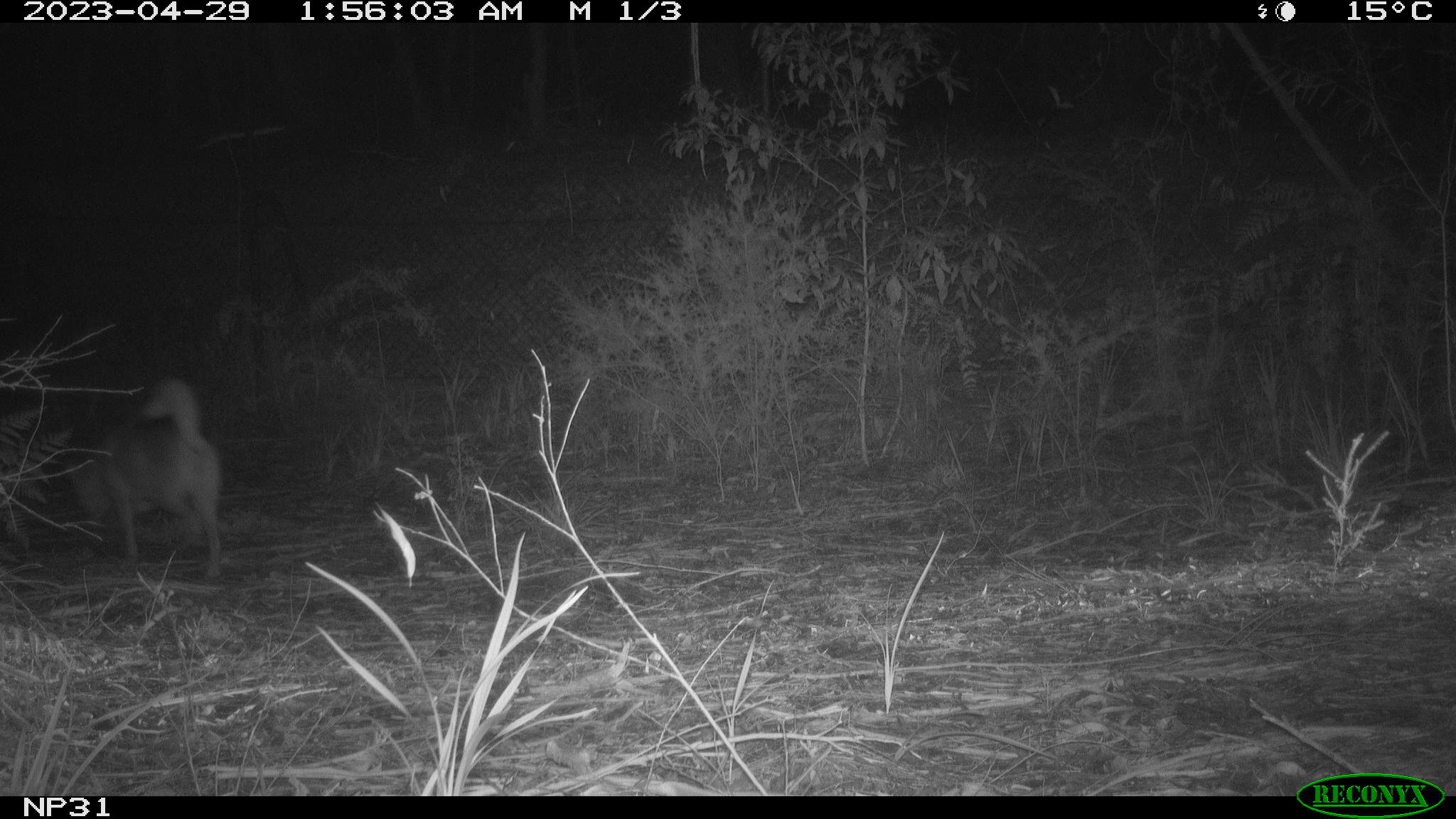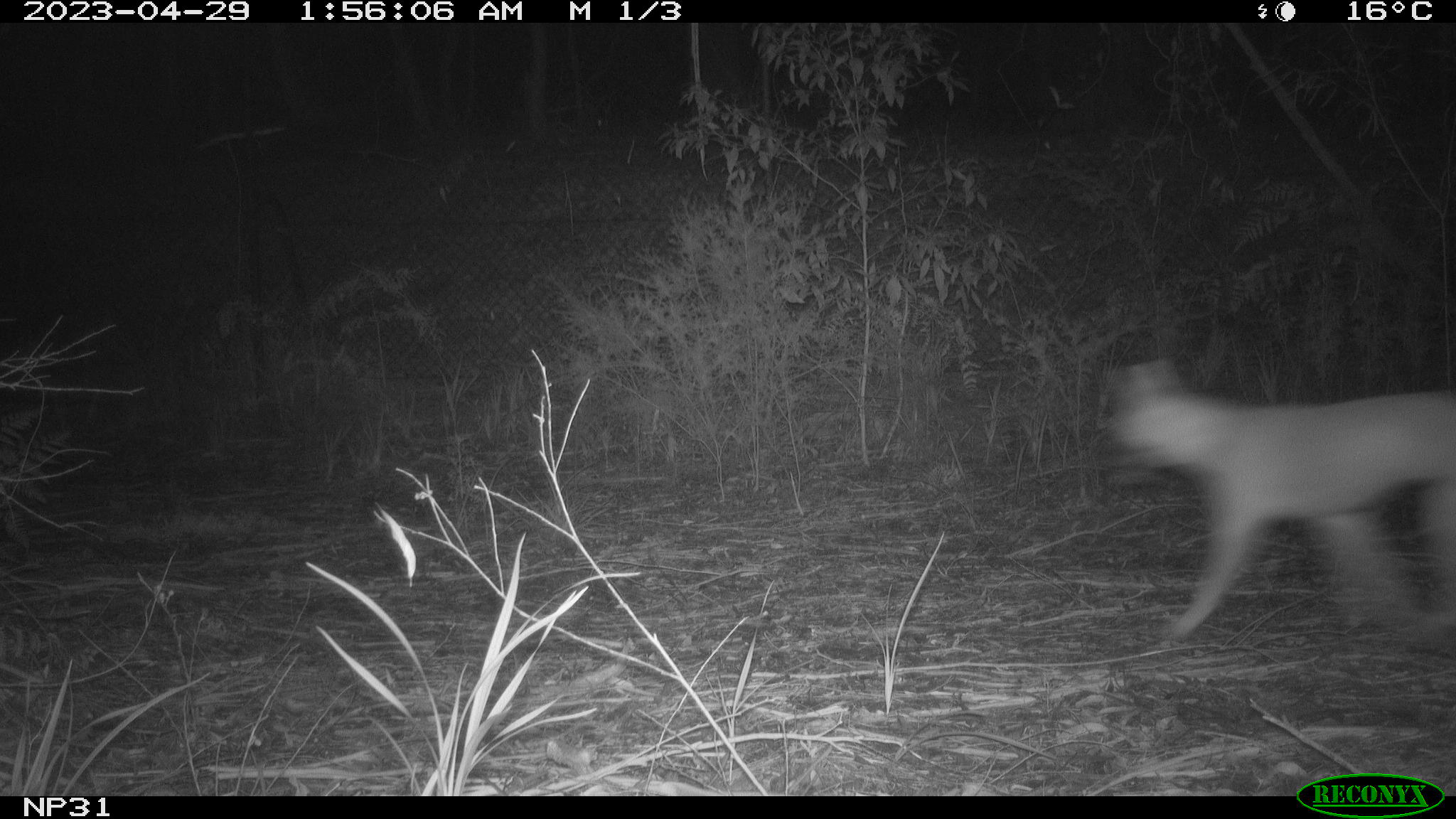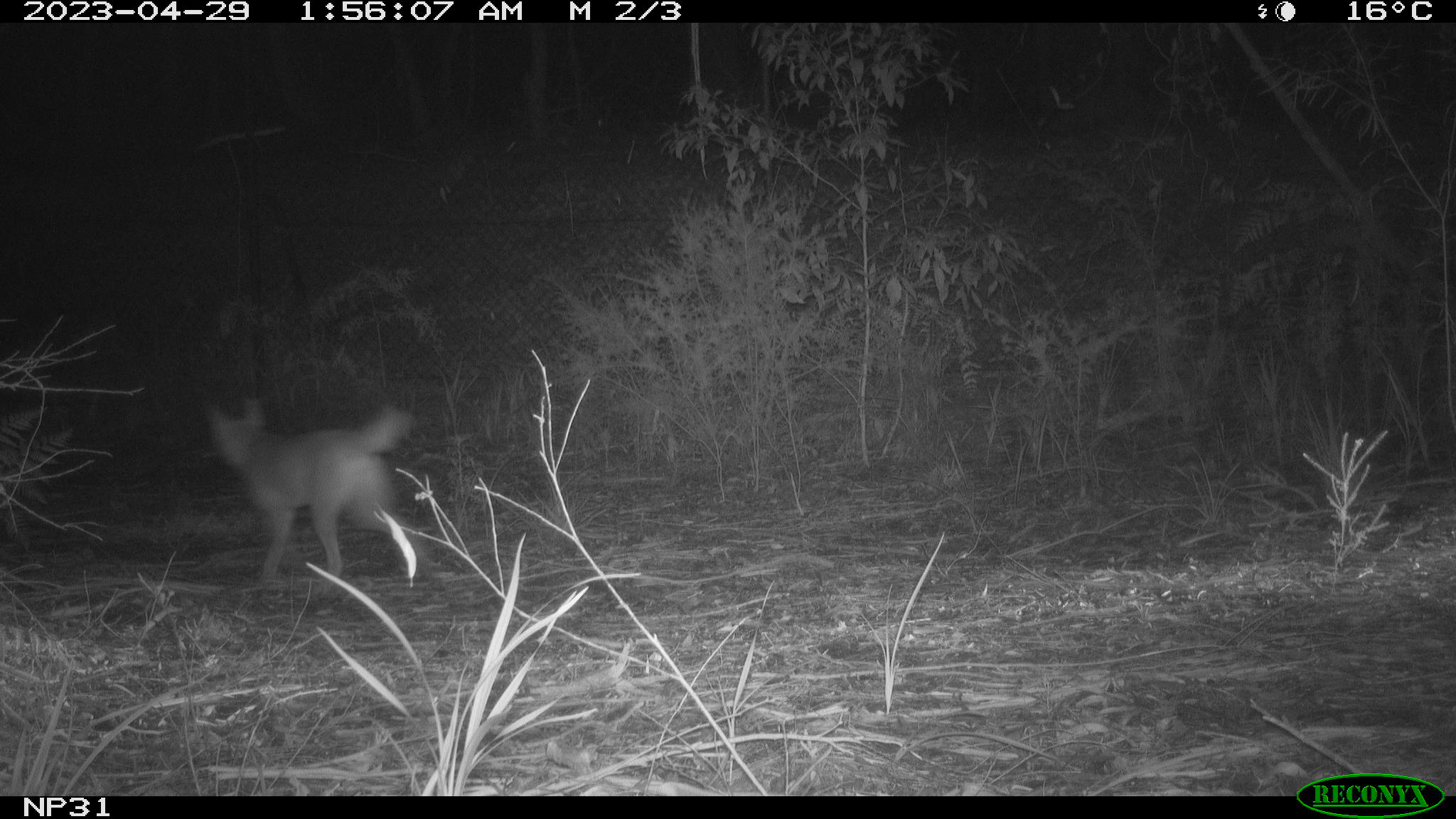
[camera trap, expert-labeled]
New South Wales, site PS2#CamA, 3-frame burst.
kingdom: Animalia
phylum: Chordata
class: Mammalia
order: Carnivora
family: Canidae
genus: Canis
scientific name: Canis familiaris dingo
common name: dingo